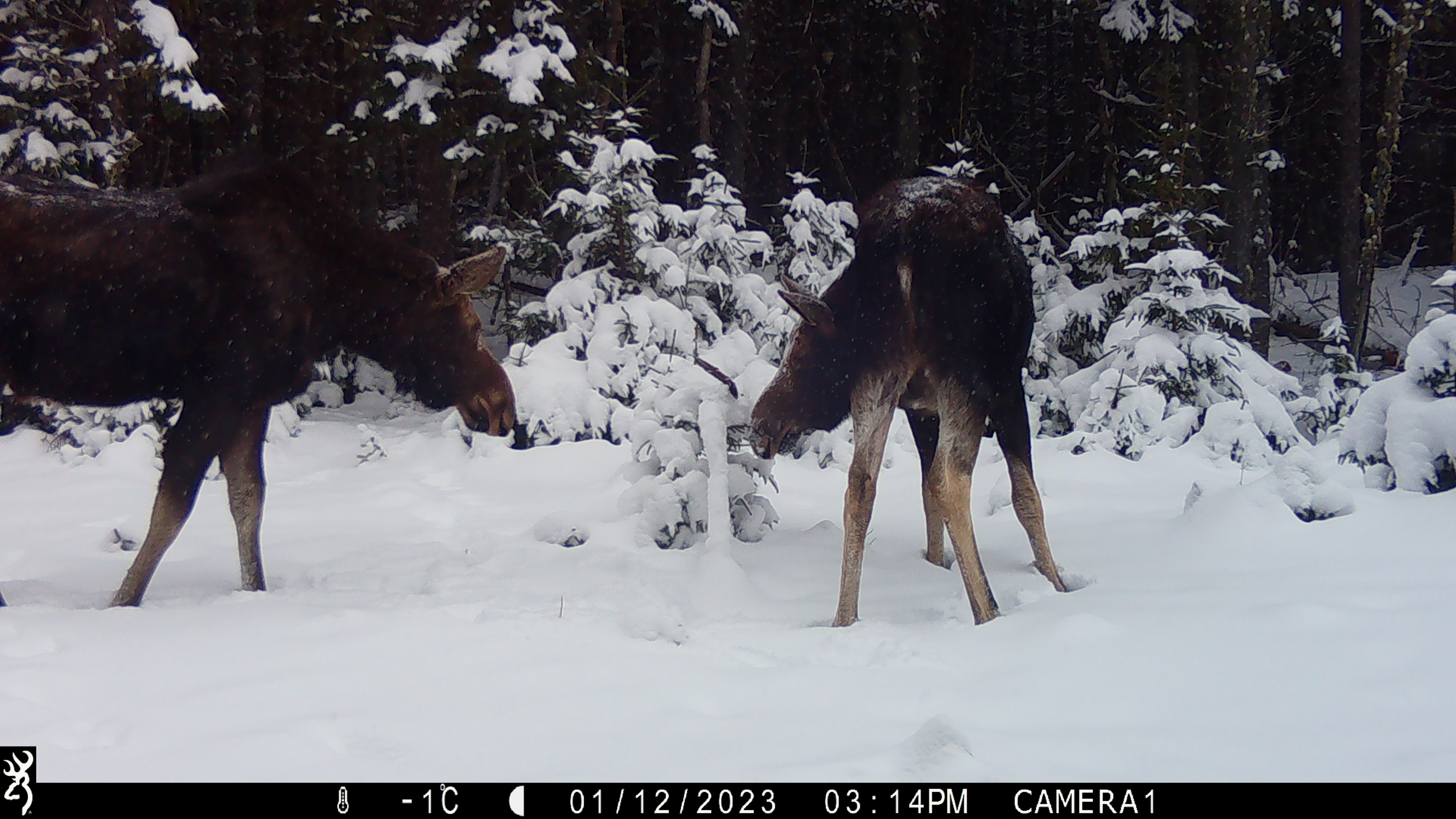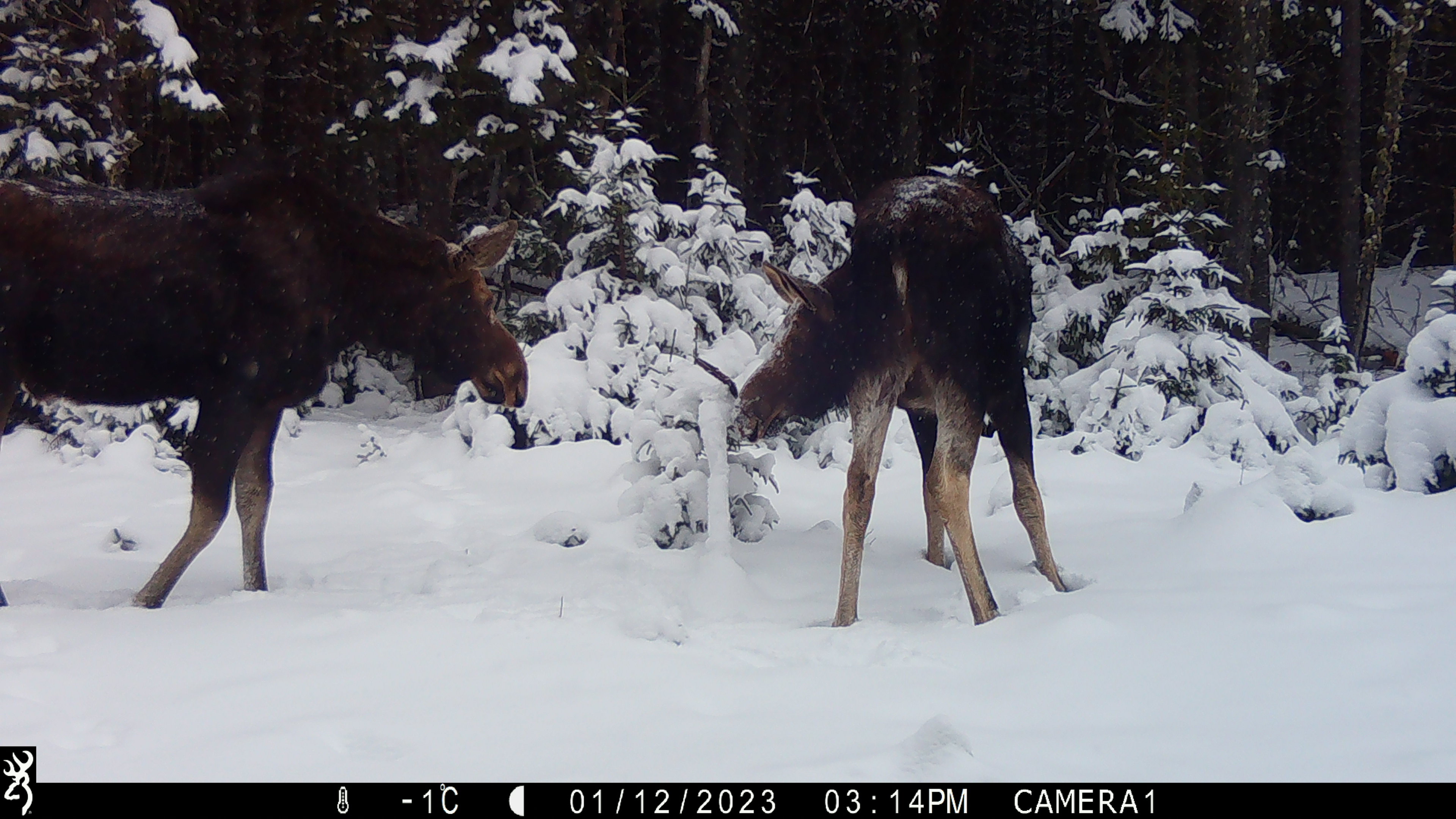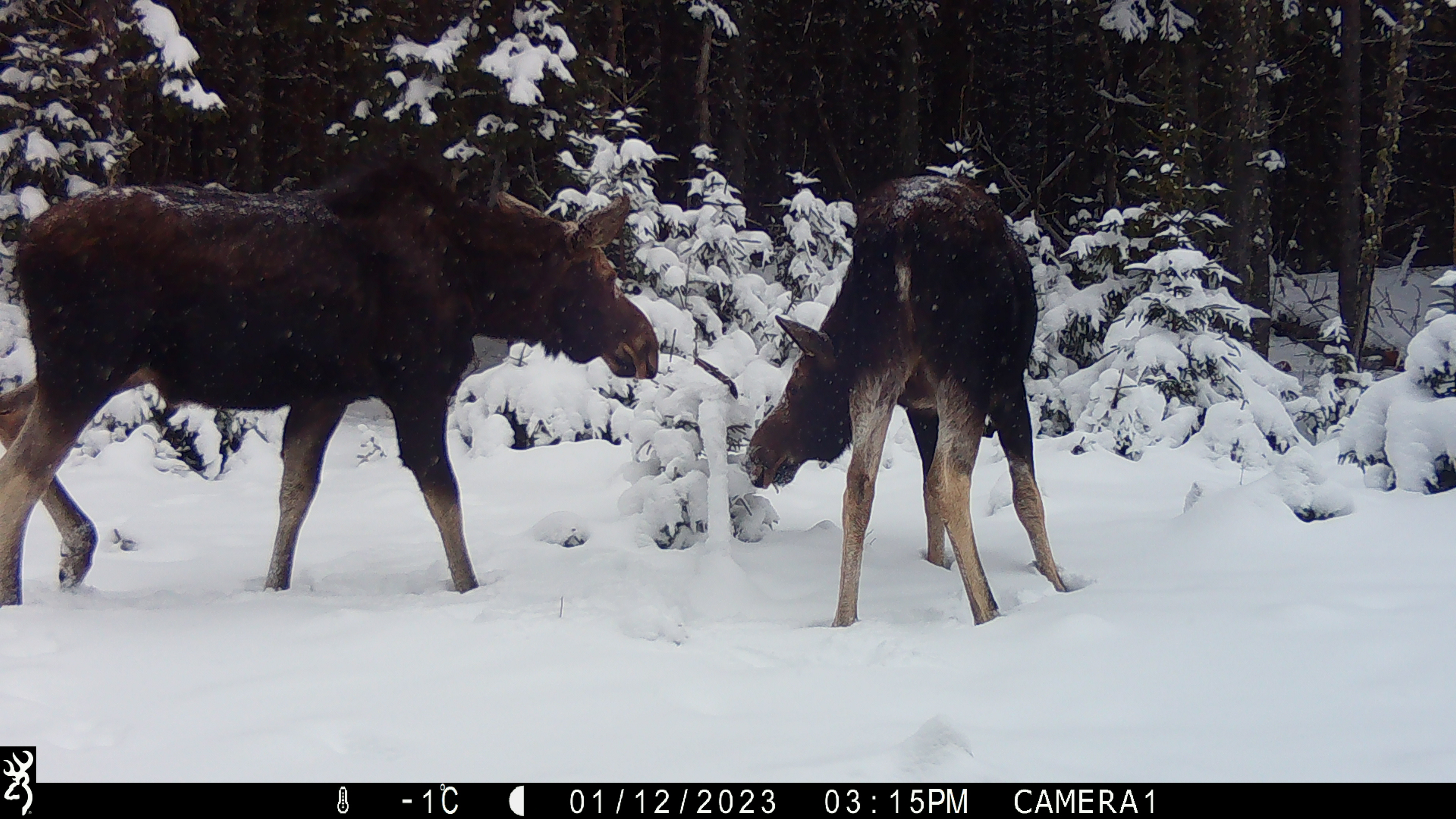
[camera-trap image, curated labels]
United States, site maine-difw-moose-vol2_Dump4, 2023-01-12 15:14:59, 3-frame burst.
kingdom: Animalia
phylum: Chordata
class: Mammalia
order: Artiodactyla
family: Cervidae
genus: Alces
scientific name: Alces alces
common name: moose